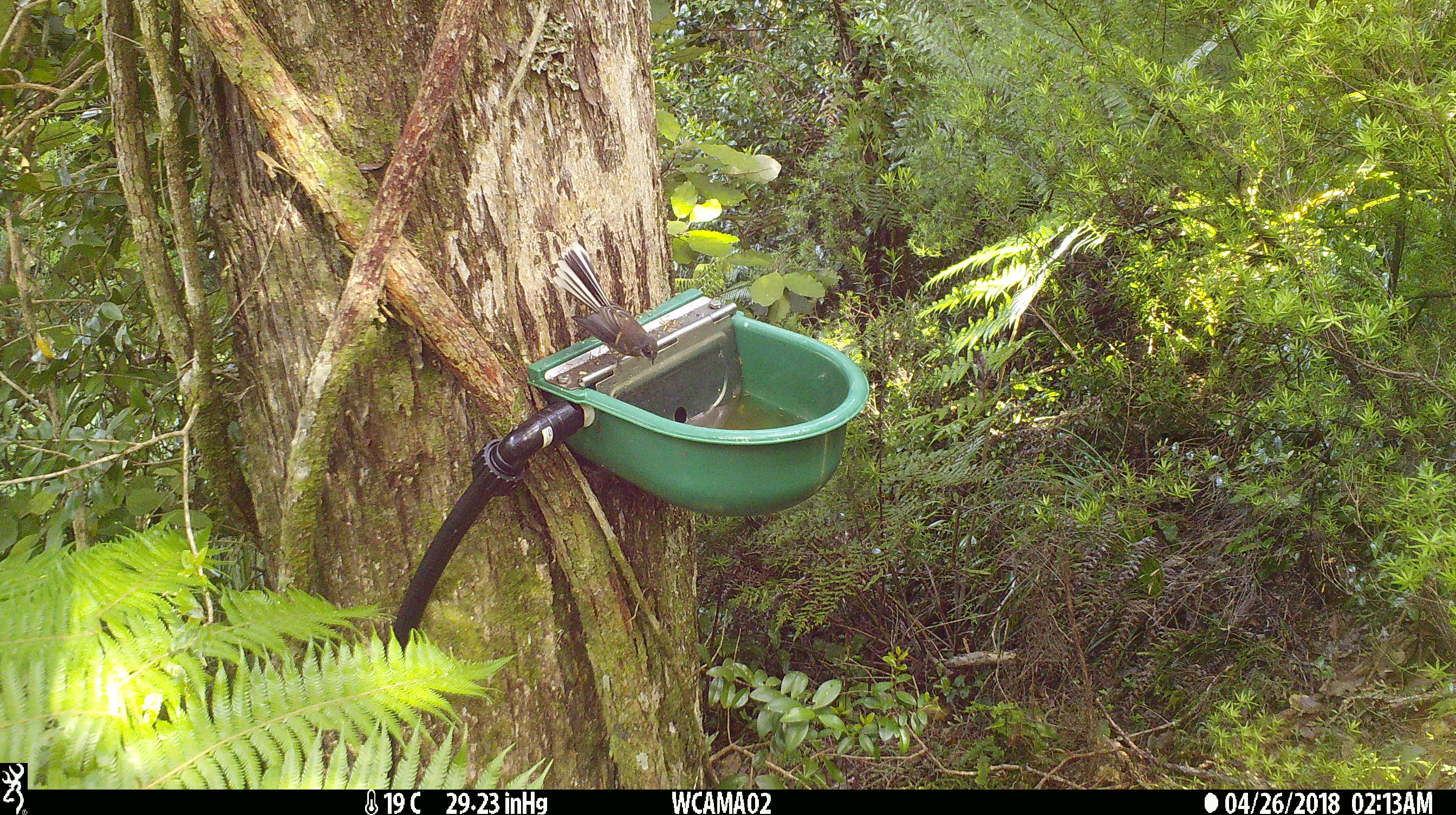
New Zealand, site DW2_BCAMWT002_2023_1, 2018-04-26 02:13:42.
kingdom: Animalia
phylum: Chordata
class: Aves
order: Passeriformes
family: Rhipiduridae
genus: Rhipidura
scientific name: Rhipidura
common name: fantails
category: fantail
Fantail (fantails) (Rhipidura).